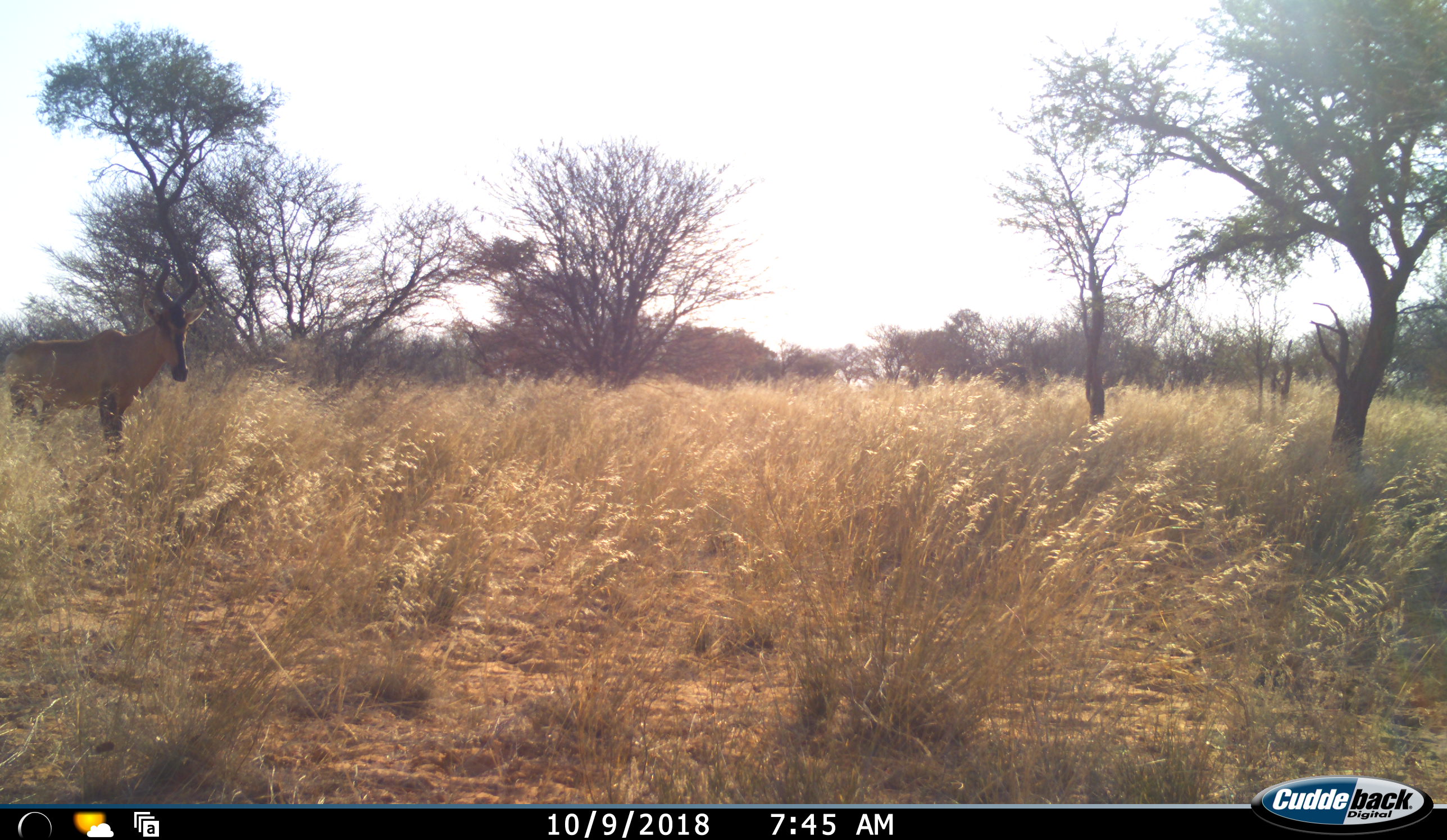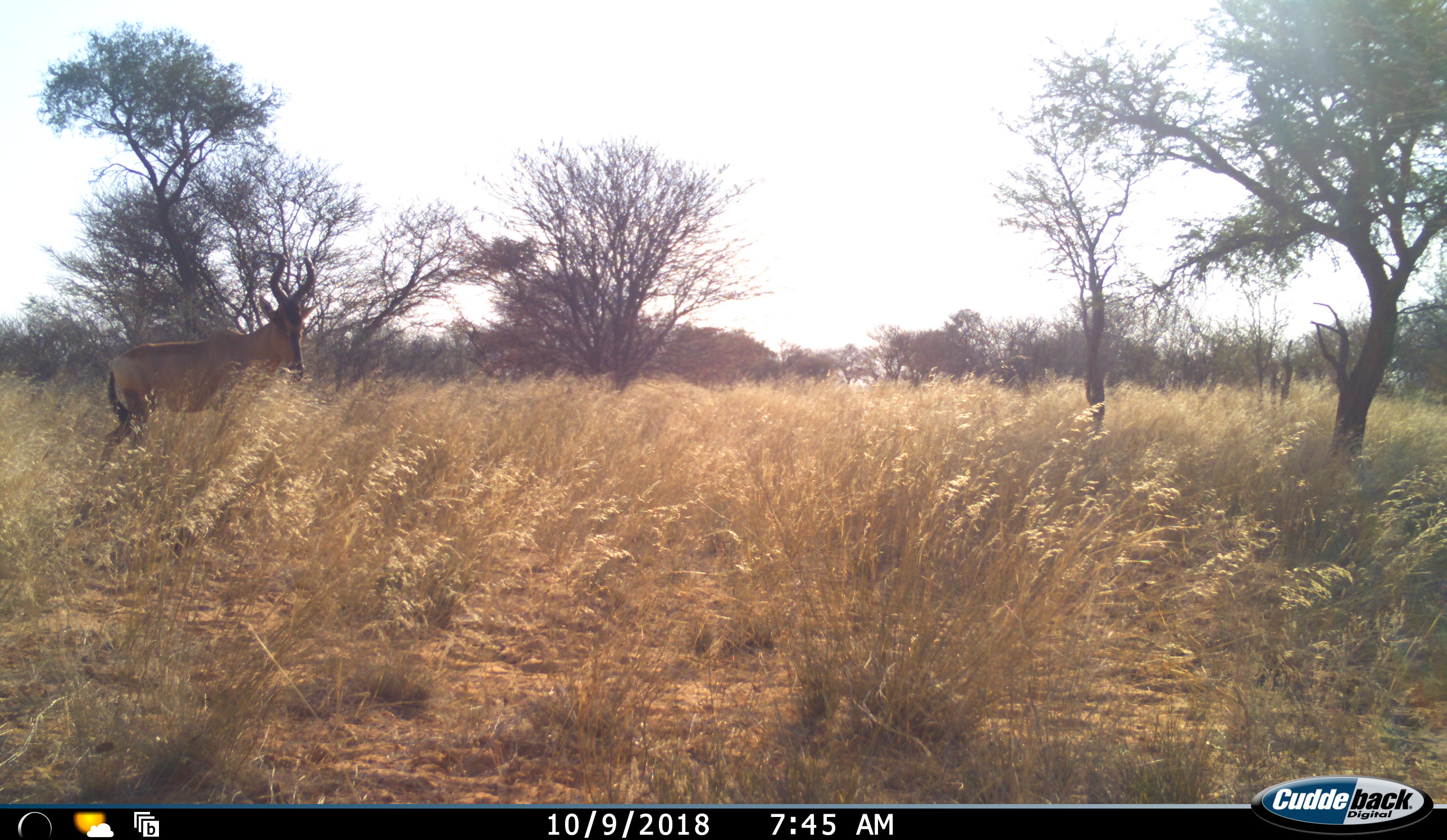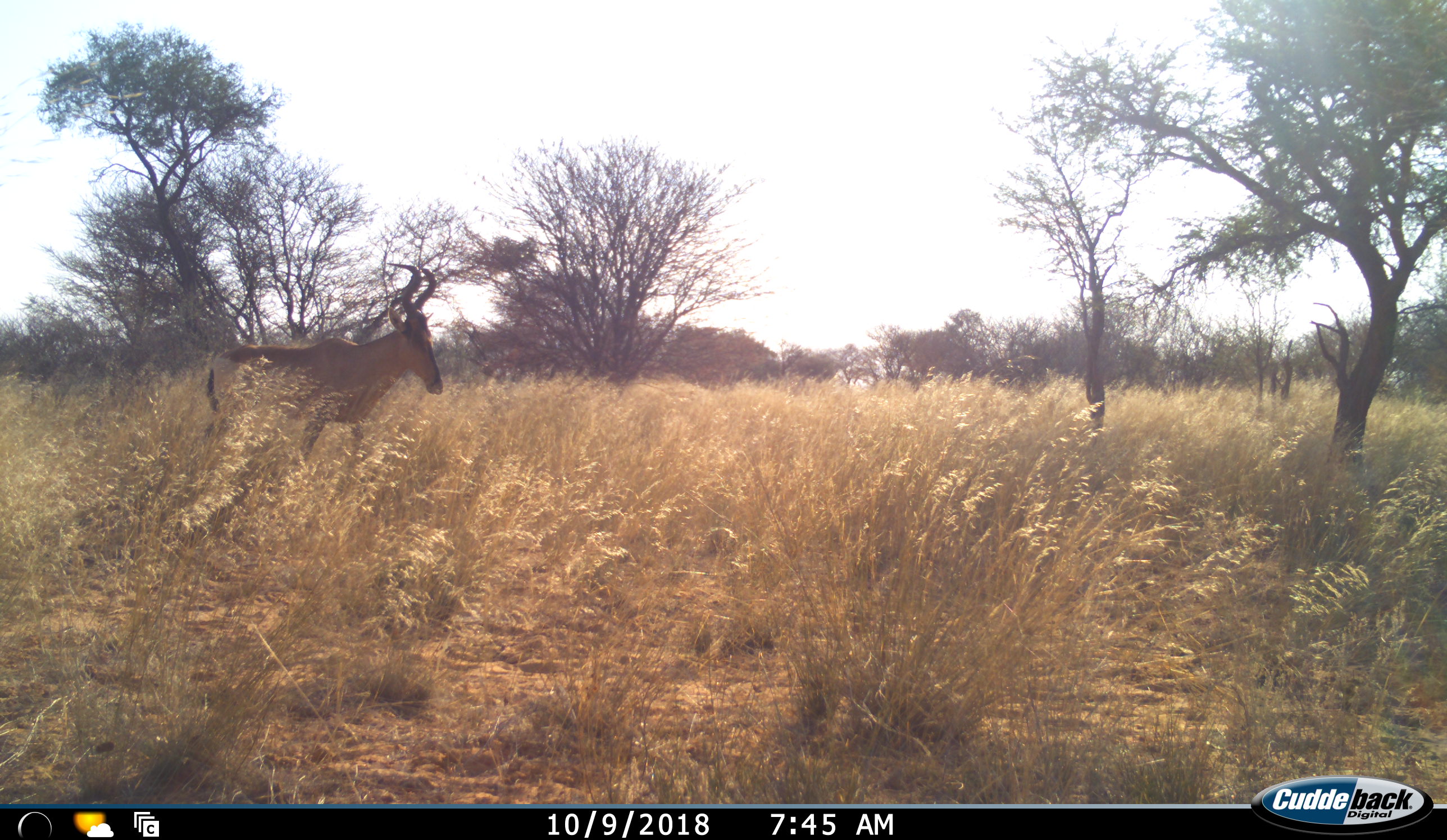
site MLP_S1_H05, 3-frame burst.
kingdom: Animalia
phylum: Chordata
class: Mammalia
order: Artiodactyla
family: Bovidae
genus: Alcelaphus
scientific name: Alcelaphus buselaphus caama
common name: red hartebeest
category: hartebeestred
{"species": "hartebeestred (red hartebeest) (Alcelaphus buselaphus caama)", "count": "1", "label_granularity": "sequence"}